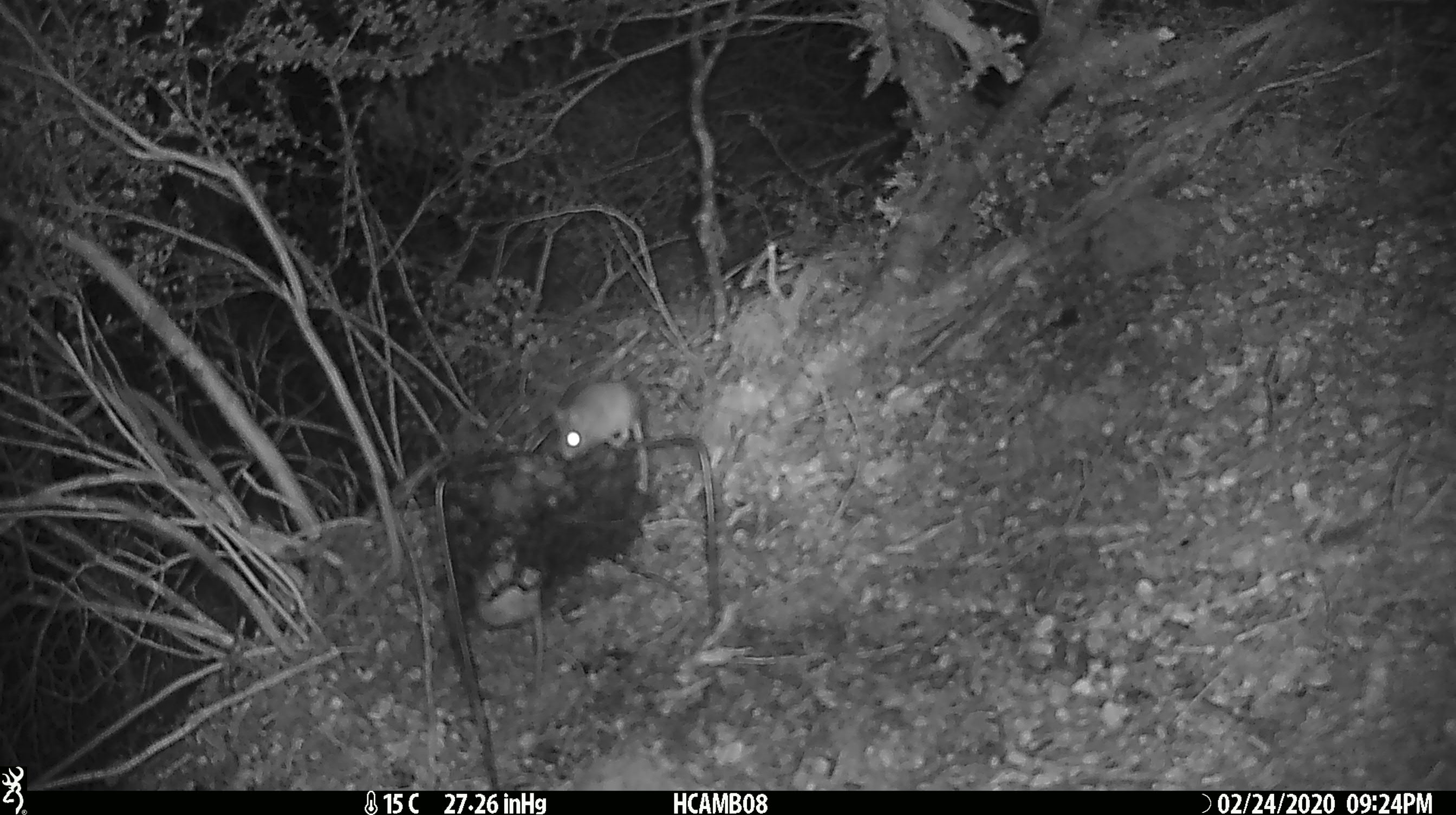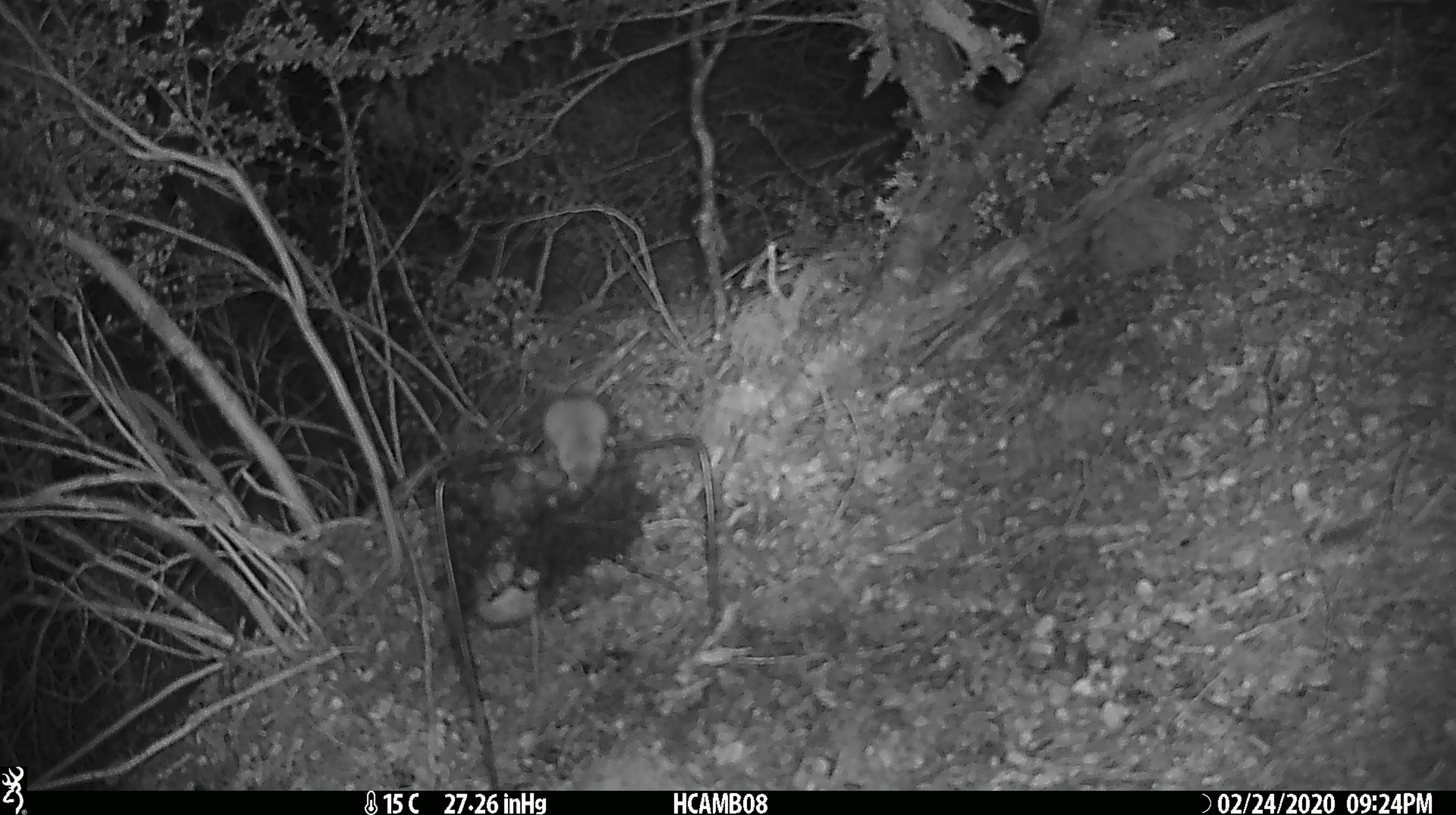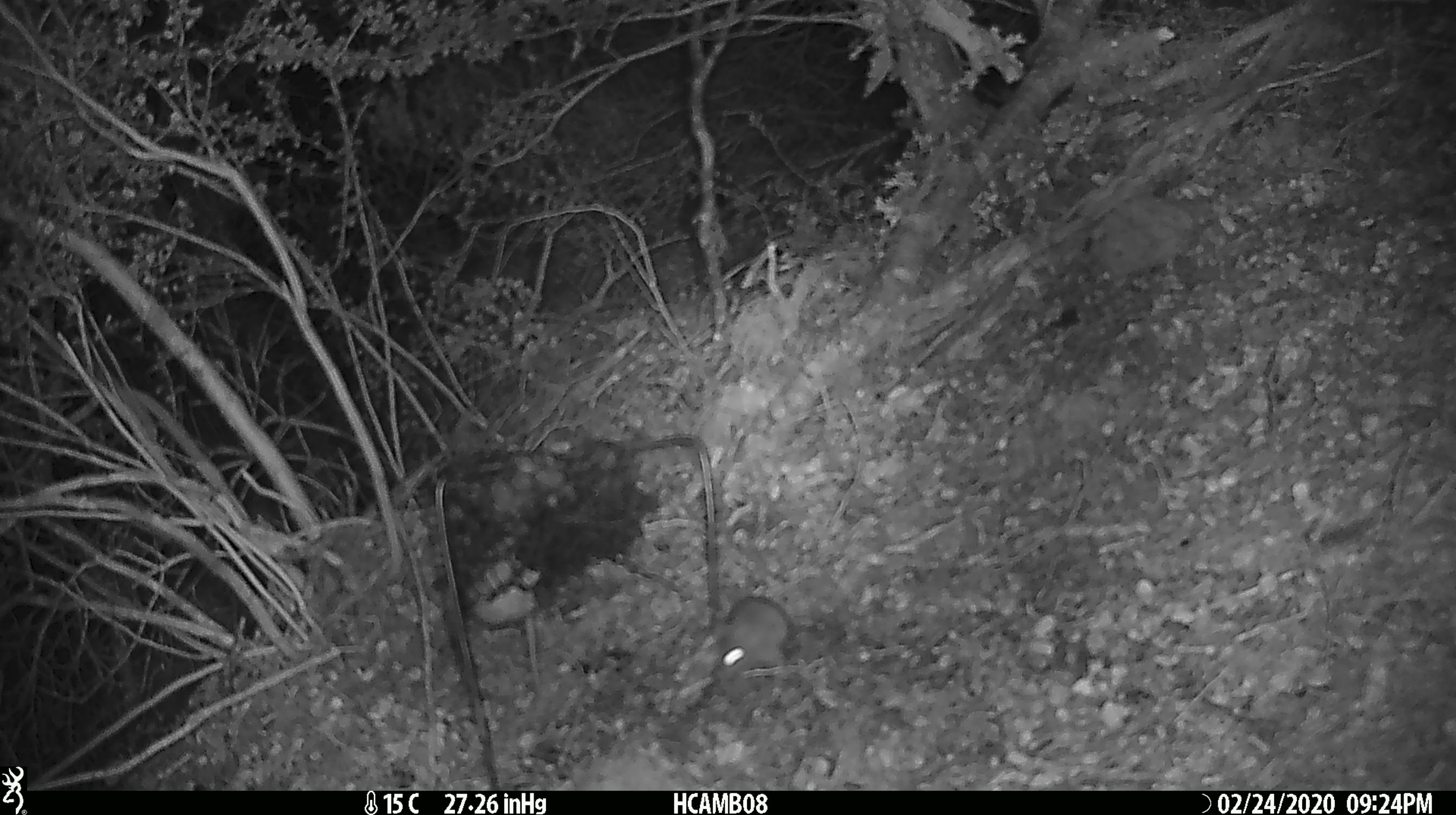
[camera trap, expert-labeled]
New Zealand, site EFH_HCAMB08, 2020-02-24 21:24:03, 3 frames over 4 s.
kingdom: Animalia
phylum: Chordata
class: Mammalia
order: Rodentia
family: Muridae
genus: Mus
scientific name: Mus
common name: mouse